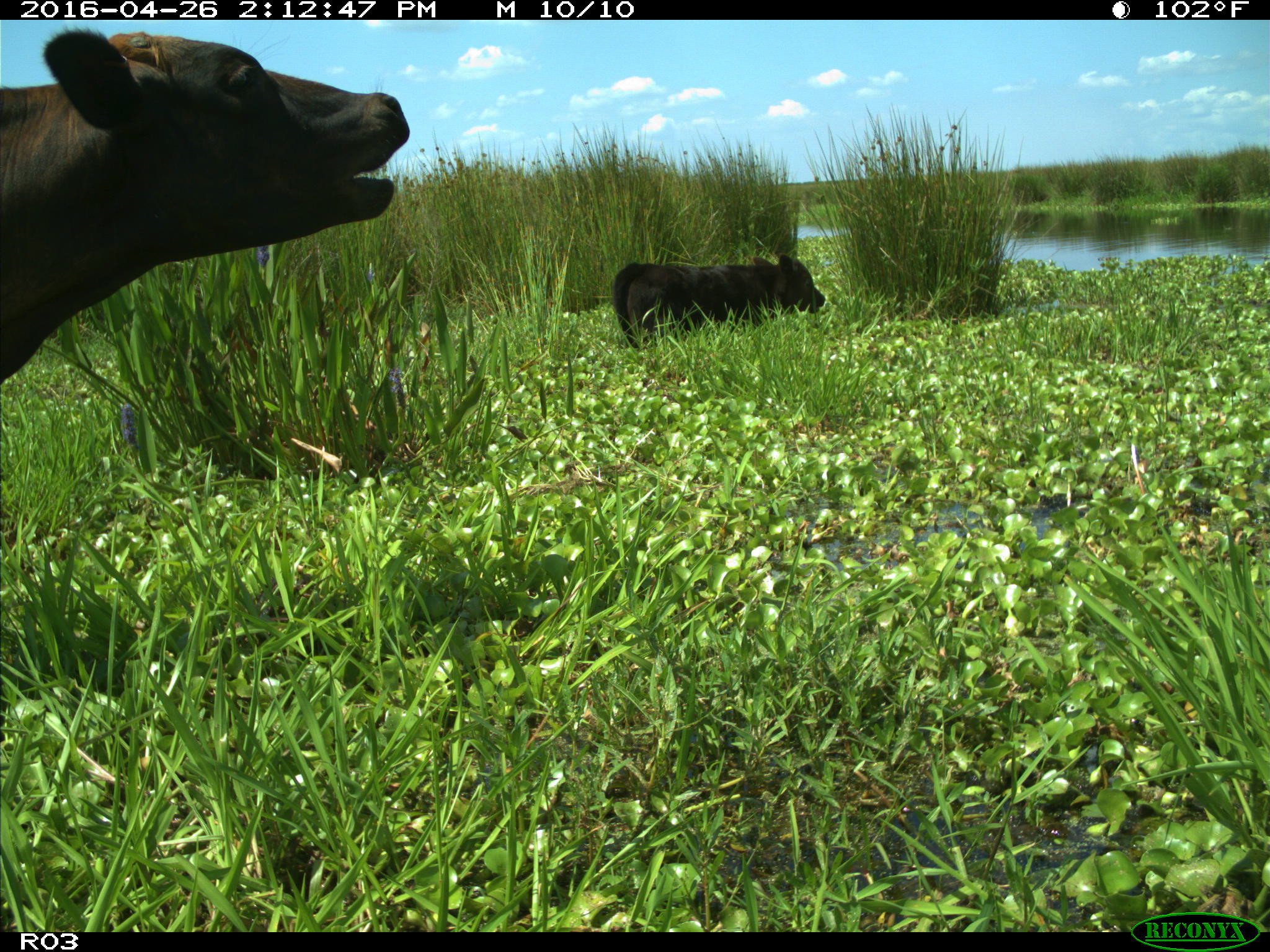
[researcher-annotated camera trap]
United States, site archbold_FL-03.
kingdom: Animalia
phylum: Chordata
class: Mammalia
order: Artiodactyla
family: Bovidae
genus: Bos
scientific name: Bos taurus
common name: domestic cow